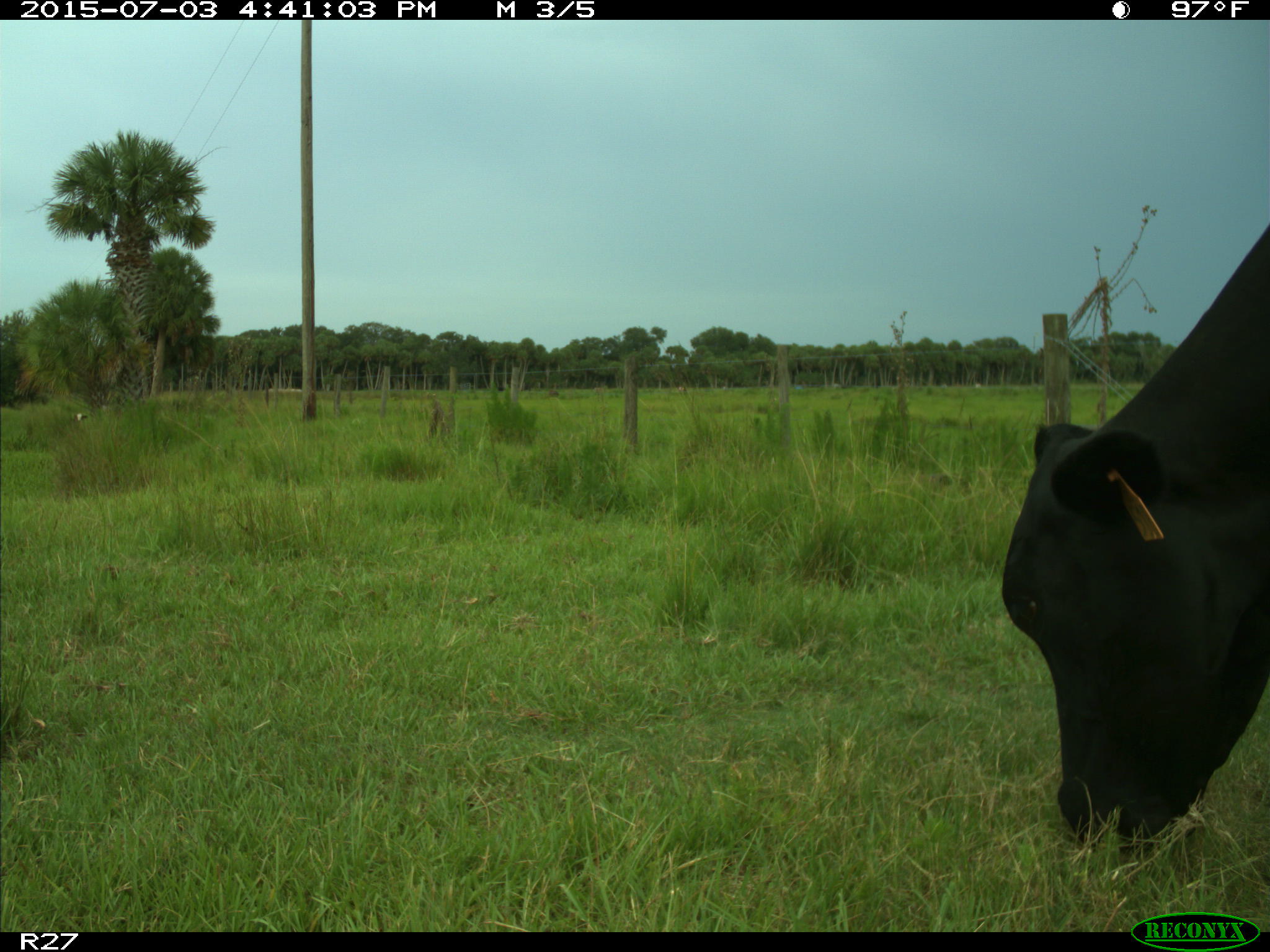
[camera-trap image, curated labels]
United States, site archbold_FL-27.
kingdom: Animalia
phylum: Chordata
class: Mammalia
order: Artiodactyla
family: Bovidae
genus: Bos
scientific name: Bos taurus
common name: domestic cow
Bos taurus (domestic cow).